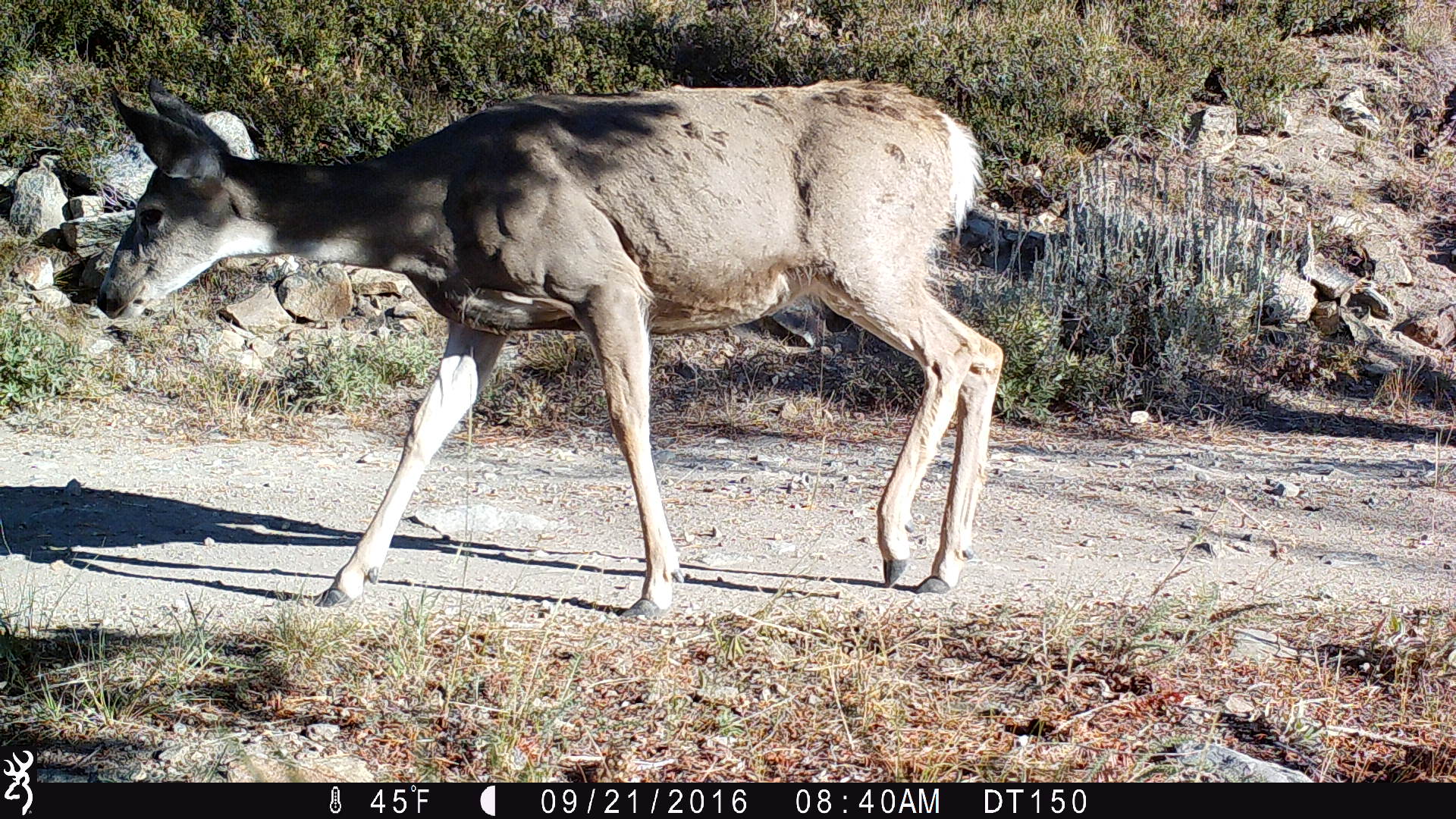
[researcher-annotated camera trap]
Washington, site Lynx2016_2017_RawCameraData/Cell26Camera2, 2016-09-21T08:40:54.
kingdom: Animalia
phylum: Chordata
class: Mammalia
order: Artiodactyla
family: Cervidae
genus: Odocoileus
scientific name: Odocoileus hemionus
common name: mule deer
Odocoileus hemionus (mule deer). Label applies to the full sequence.